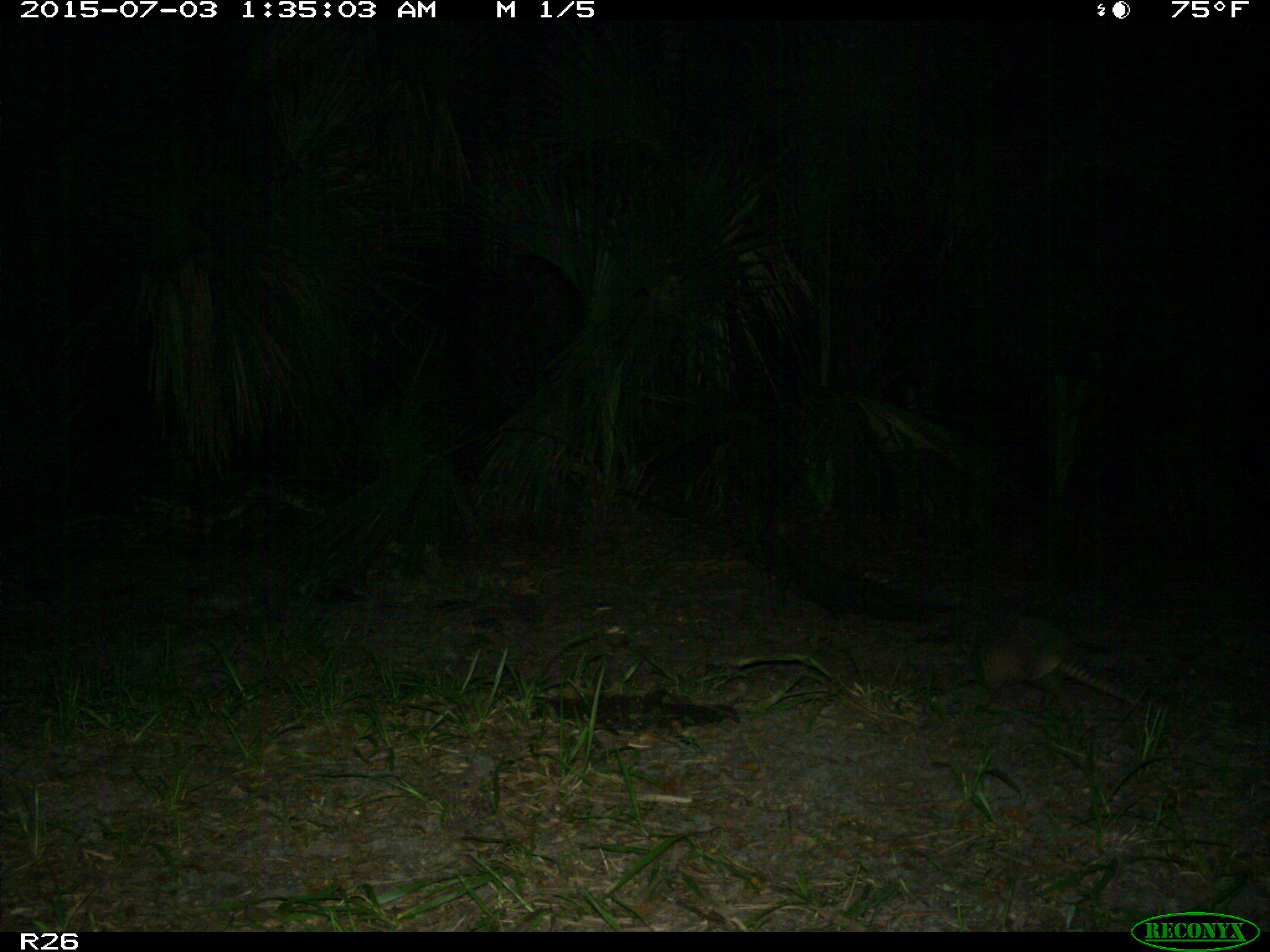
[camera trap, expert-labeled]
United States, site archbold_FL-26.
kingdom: Animalia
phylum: Chordata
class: Mammalia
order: Cingulata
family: Dasypodidae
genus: Dasypus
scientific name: Dasypus novemcinctus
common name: nine-banded armadillo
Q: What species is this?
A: Dasypus novemcinctus (nine-banded armadillo).